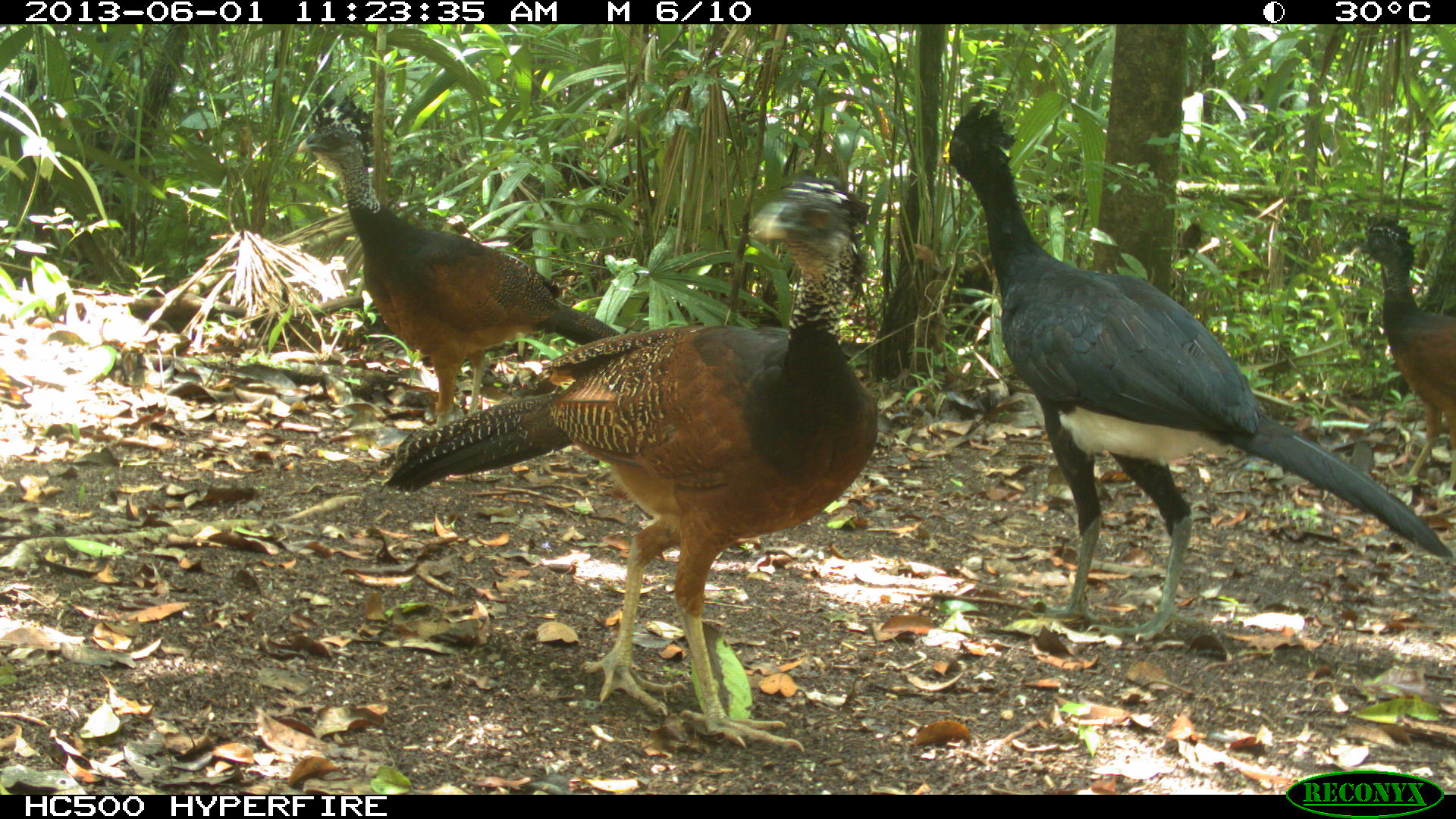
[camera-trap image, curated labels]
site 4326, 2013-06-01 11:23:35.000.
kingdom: Animalia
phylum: Chordata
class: Aves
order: Galliformes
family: Cracidae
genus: Crax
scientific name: Crax rubra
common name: great curassow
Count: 3.